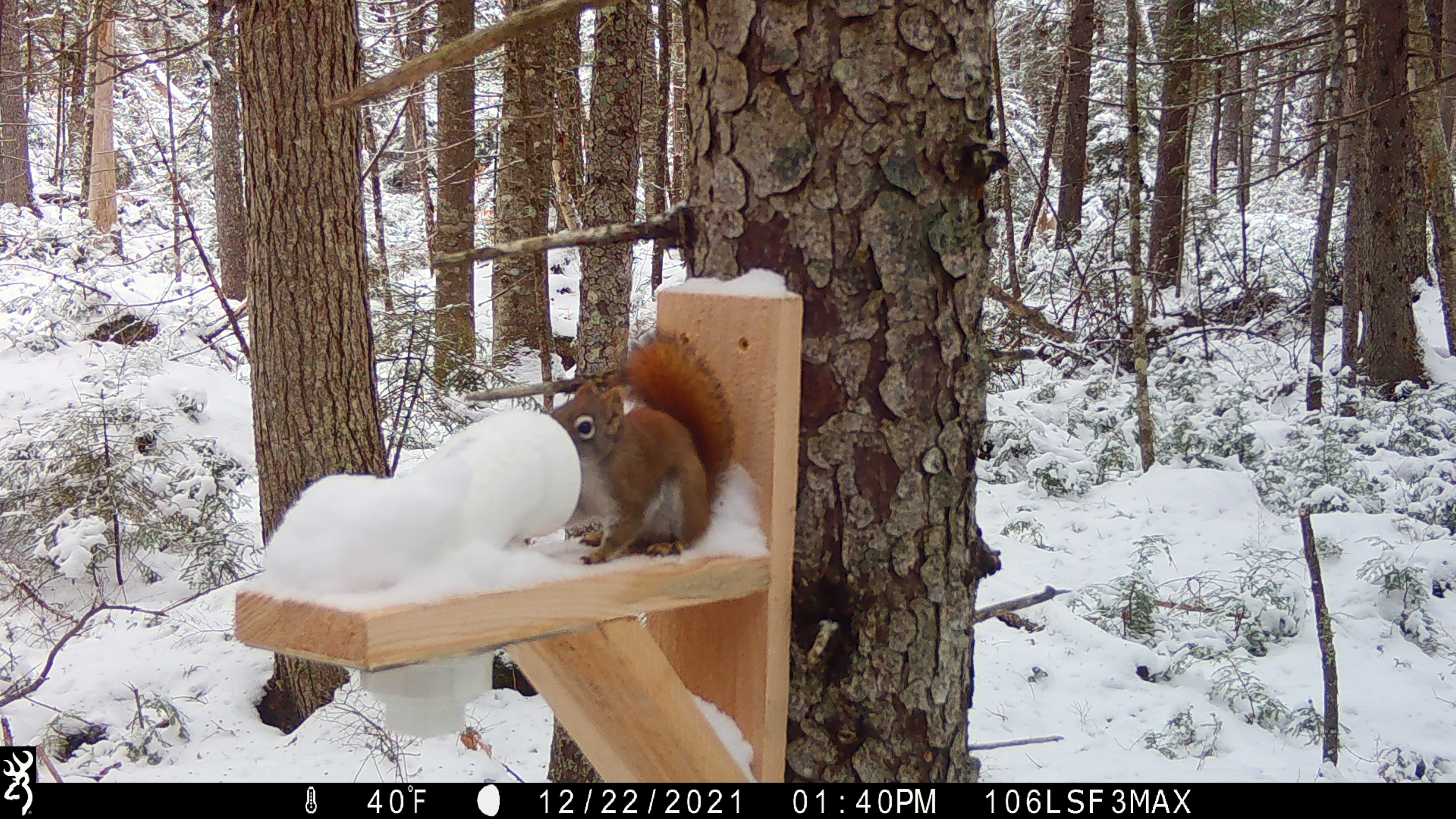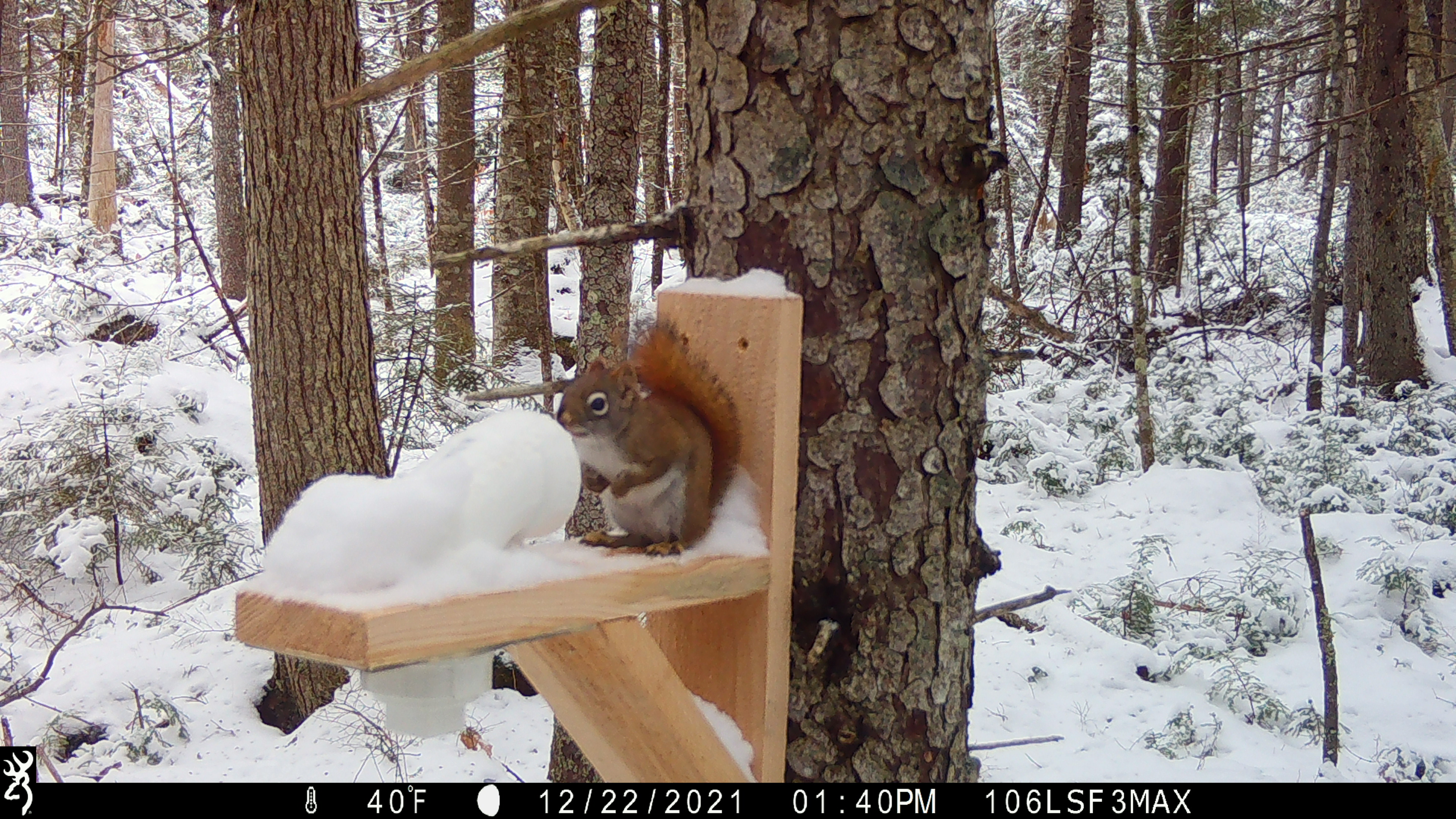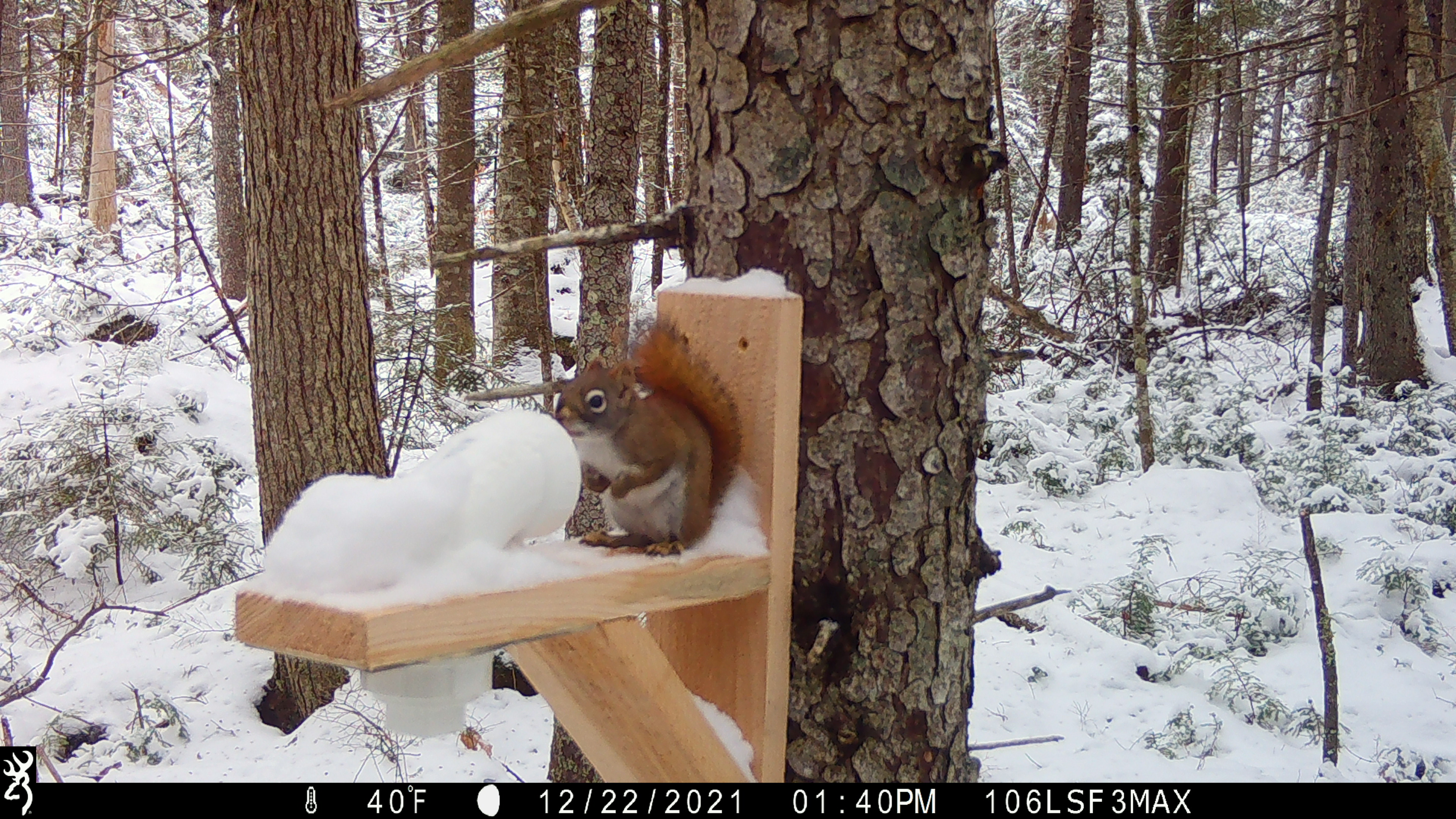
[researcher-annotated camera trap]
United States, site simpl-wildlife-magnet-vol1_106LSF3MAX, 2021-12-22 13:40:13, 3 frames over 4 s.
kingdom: Animalia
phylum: Chordata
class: Mammalia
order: Rodentia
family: Sciuridae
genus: Tamiasciurus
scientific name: Tamiasciurus hudsonicus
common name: red squirrel